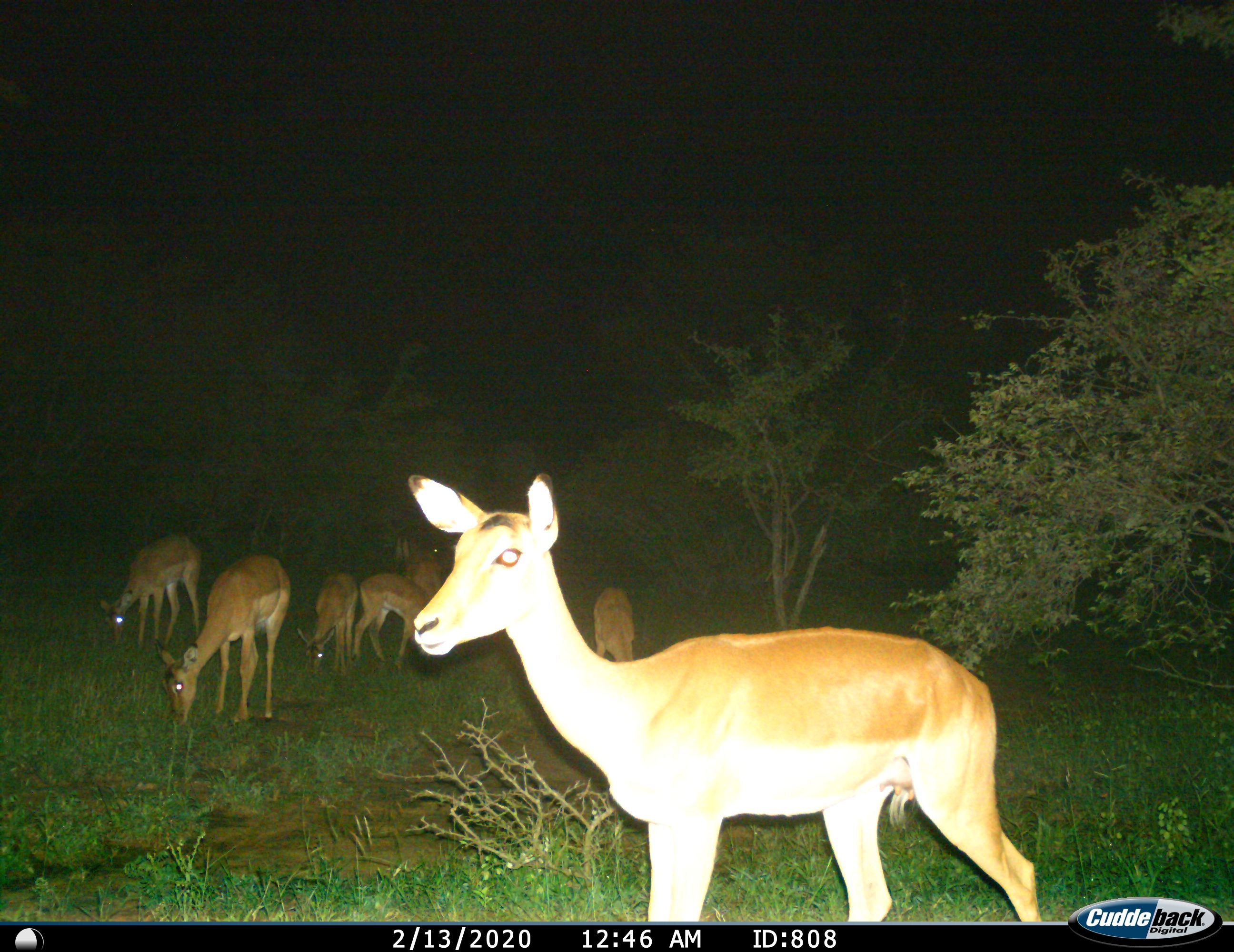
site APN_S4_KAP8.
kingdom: Animalia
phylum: Chordata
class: Mammalia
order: Artiodactyla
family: Bovidae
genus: Aepyceros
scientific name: Aepyceros melampus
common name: impala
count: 7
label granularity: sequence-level